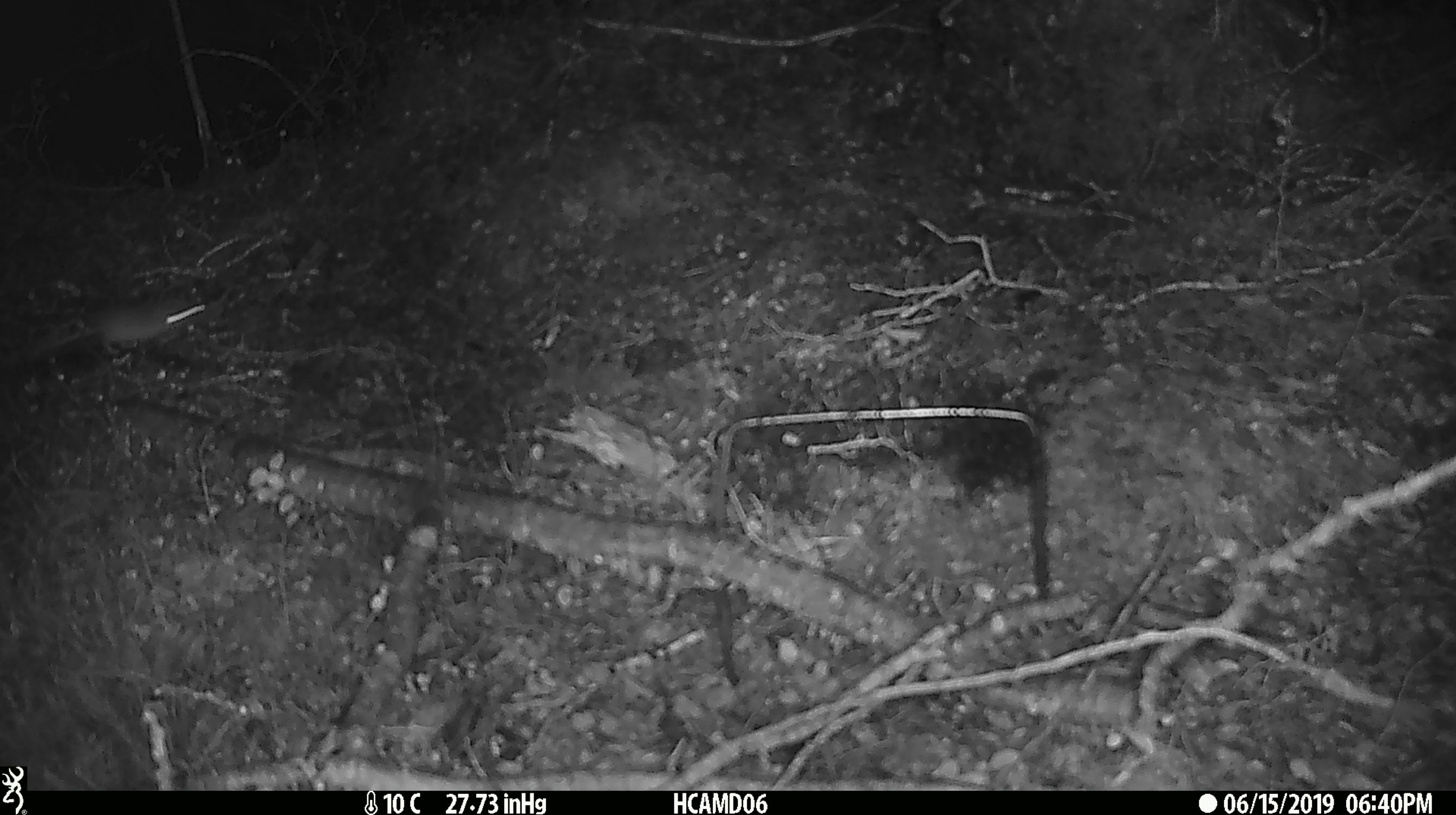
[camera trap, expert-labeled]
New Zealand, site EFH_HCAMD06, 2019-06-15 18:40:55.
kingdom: Animalia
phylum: Chordata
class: Mammalia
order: Rodentia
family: Muridae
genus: Mus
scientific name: Mus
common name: mouse